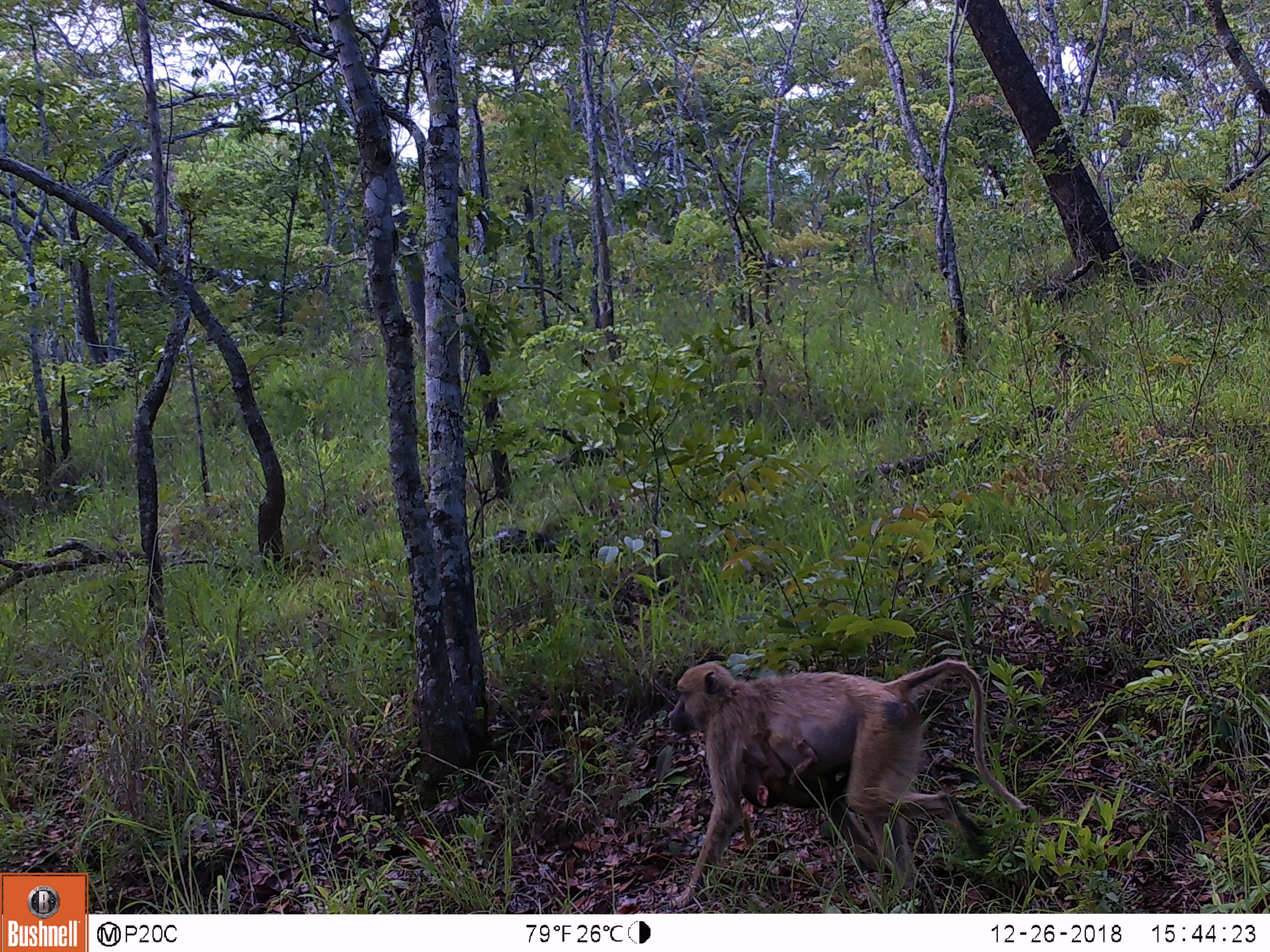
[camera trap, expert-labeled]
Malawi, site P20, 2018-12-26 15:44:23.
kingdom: Animalia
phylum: Chordata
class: Mammalia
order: Artiodactyla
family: Bovidae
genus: Tragelaphus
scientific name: Tragelaphus strepsiceros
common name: greater kudu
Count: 1.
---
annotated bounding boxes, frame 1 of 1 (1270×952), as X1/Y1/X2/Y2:
greater kudu: 656/653/1031/908